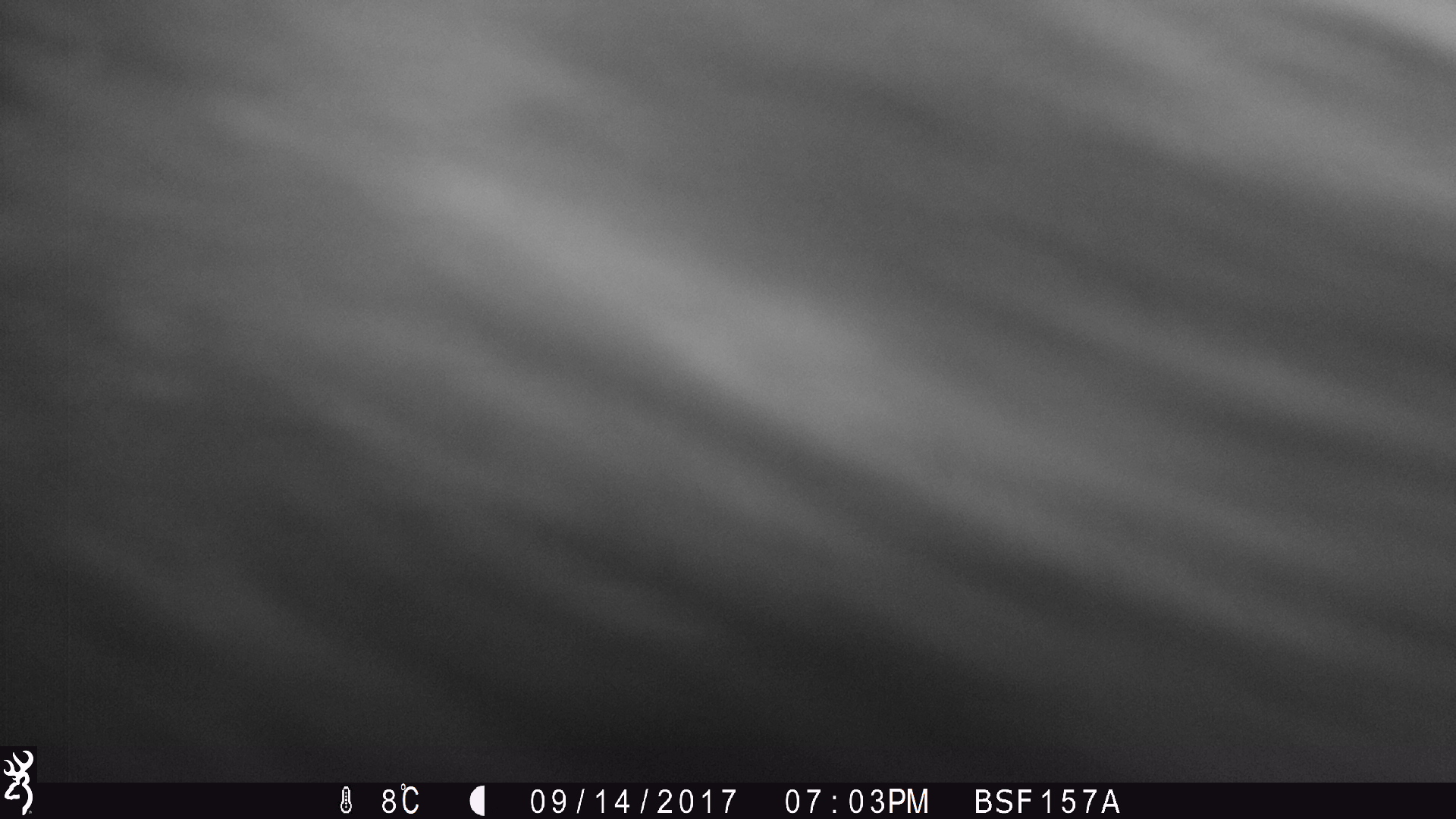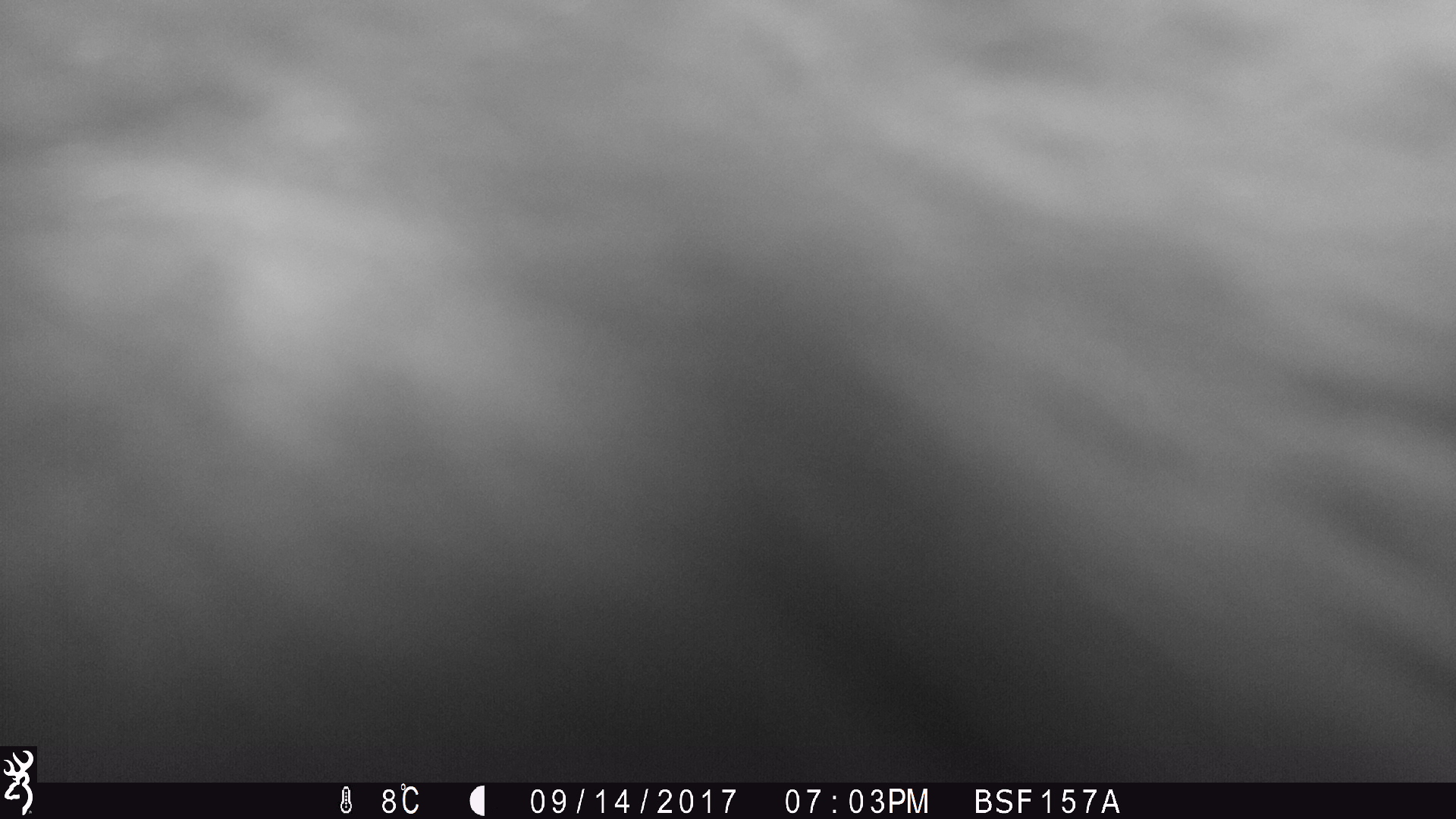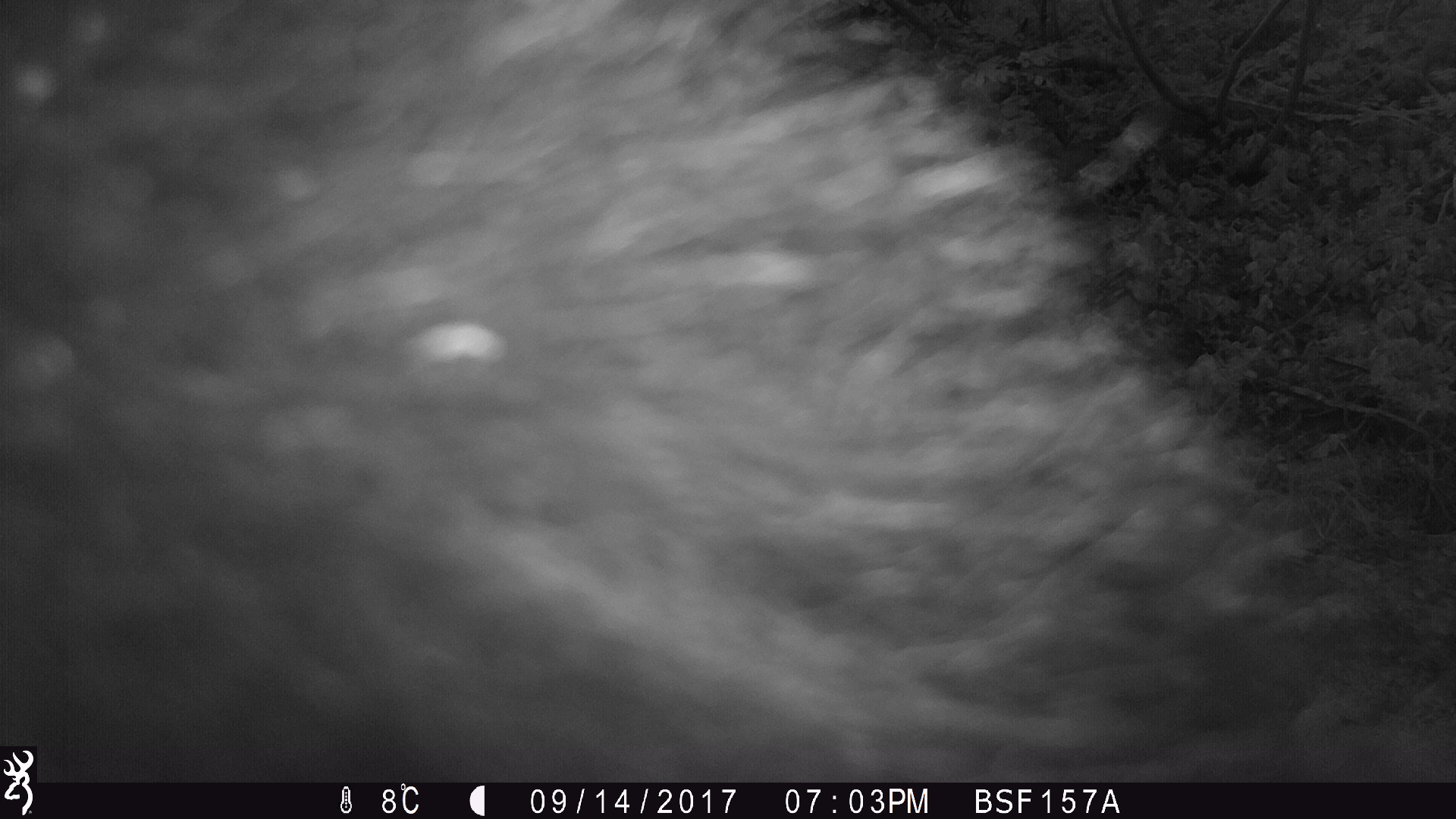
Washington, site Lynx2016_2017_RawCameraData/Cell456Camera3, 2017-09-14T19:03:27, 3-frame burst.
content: unidentified animal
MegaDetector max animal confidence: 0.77